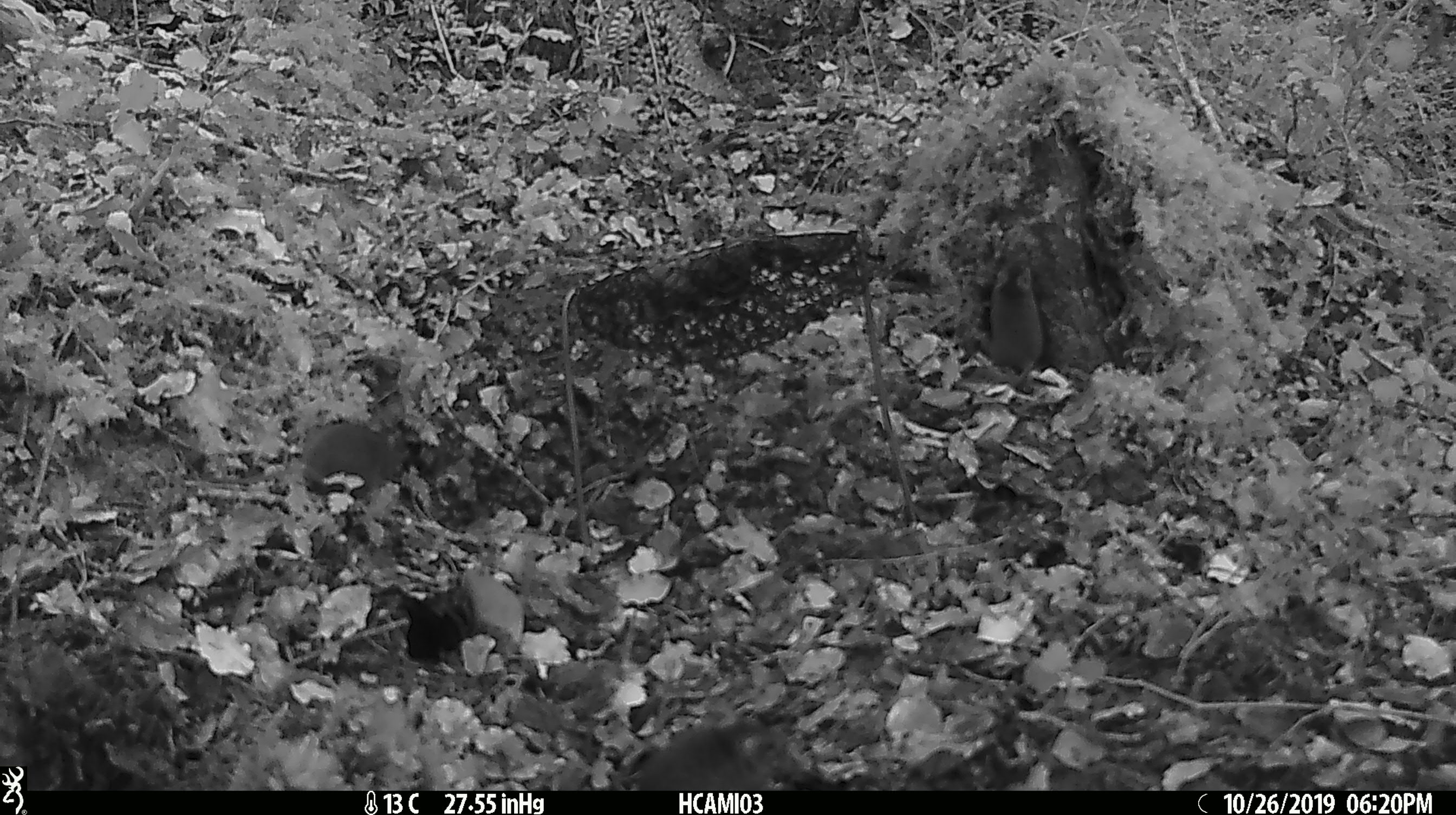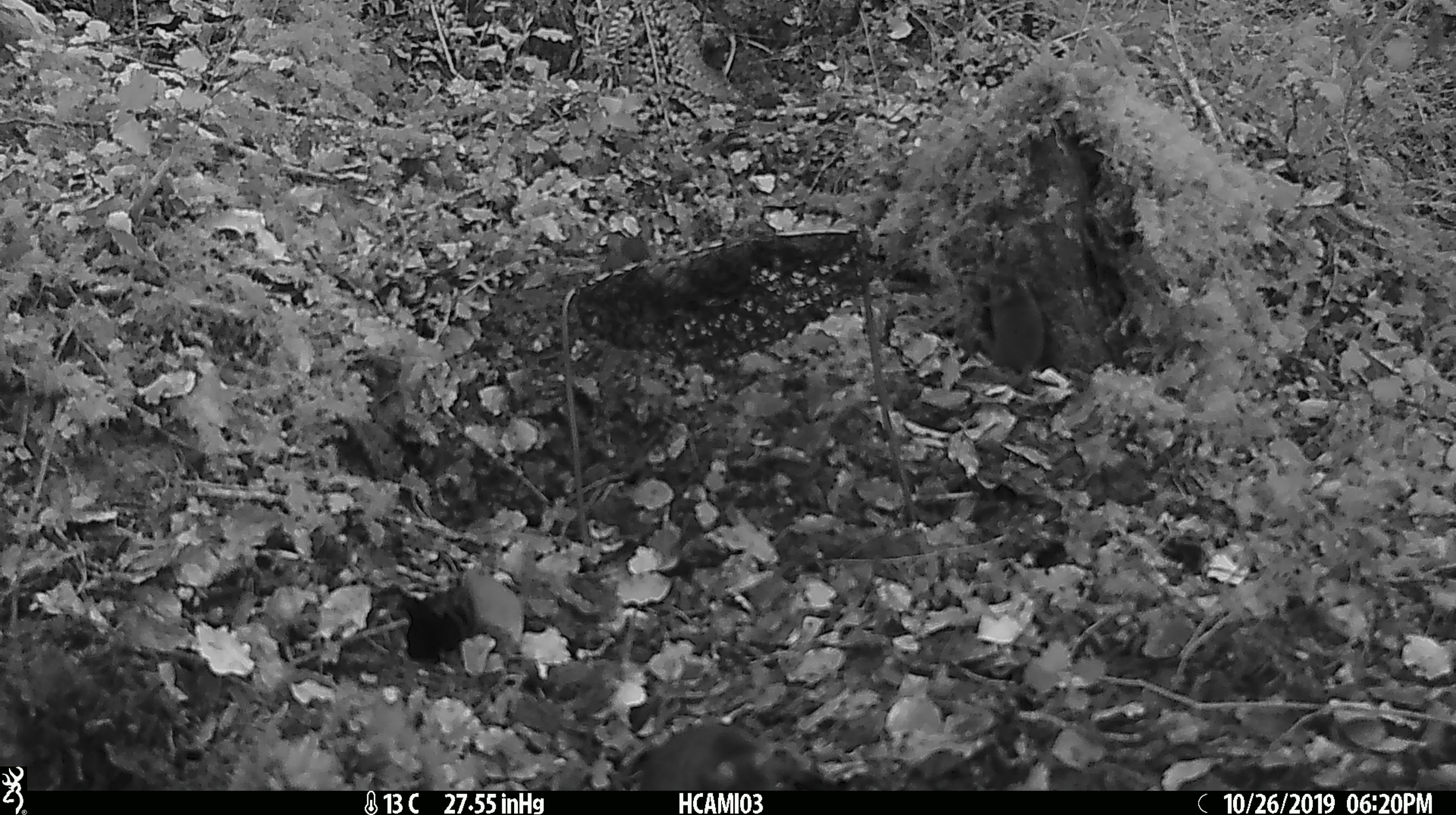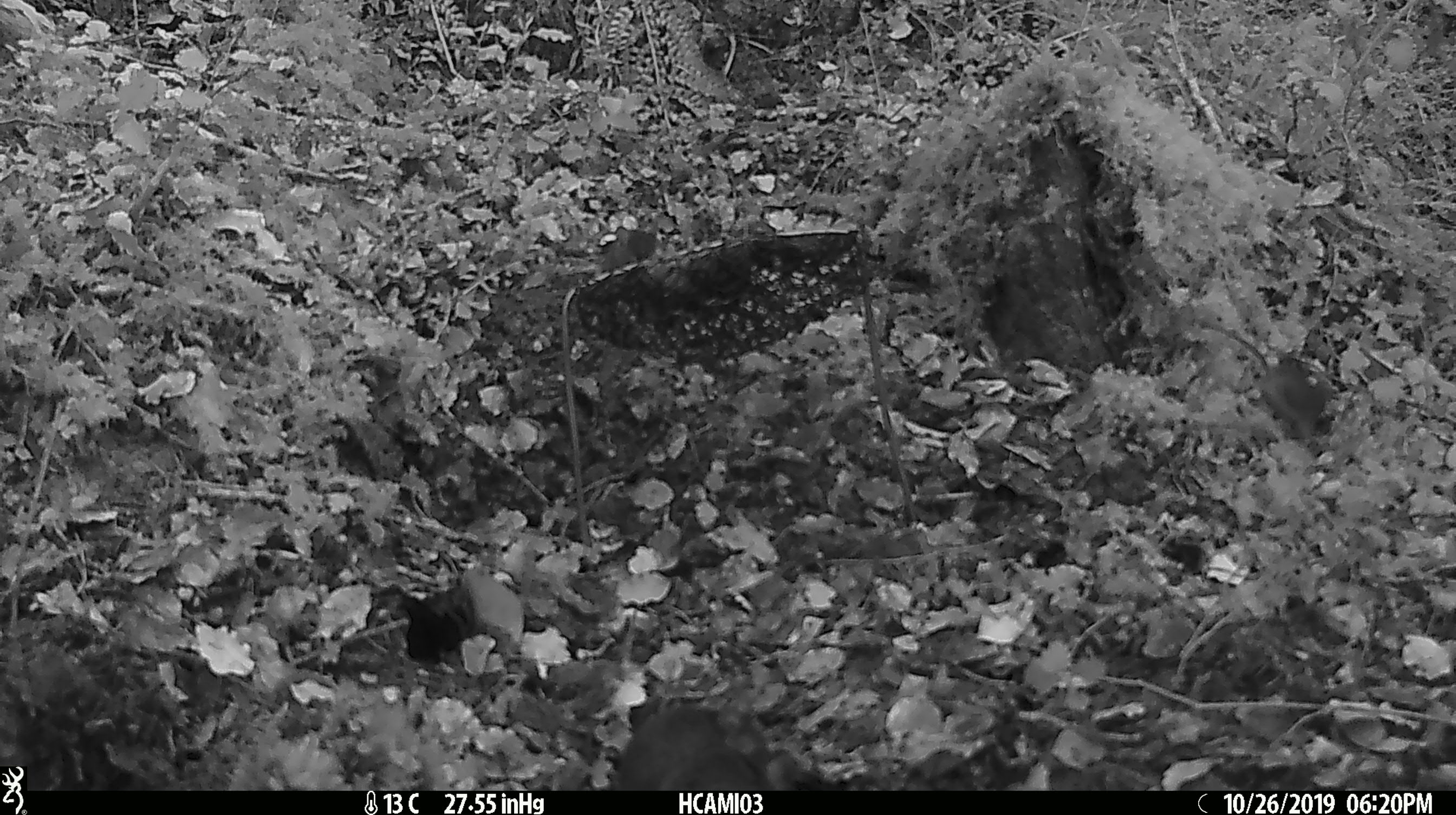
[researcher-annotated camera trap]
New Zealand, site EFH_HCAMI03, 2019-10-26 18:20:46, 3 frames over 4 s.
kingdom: Animalia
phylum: Chordata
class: Mammalia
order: Rodentia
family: Muridae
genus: Mus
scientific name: Mus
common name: mouse